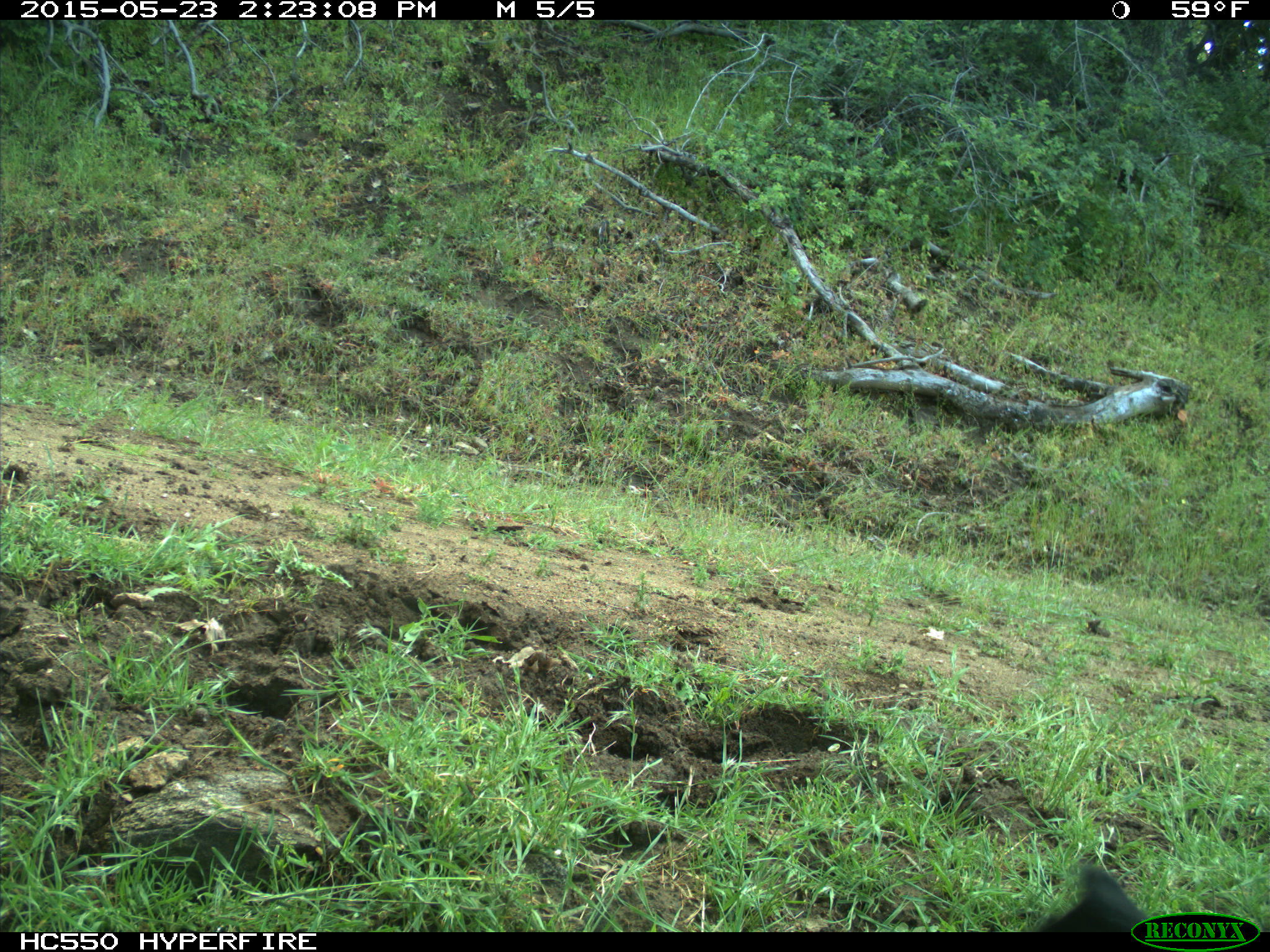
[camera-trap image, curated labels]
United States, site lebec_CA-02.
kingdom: Animalia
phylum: Chordata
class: Mammalia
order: Artiodactyla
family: Bovidae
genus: Bos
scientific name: Bos taurus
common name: domestic cow